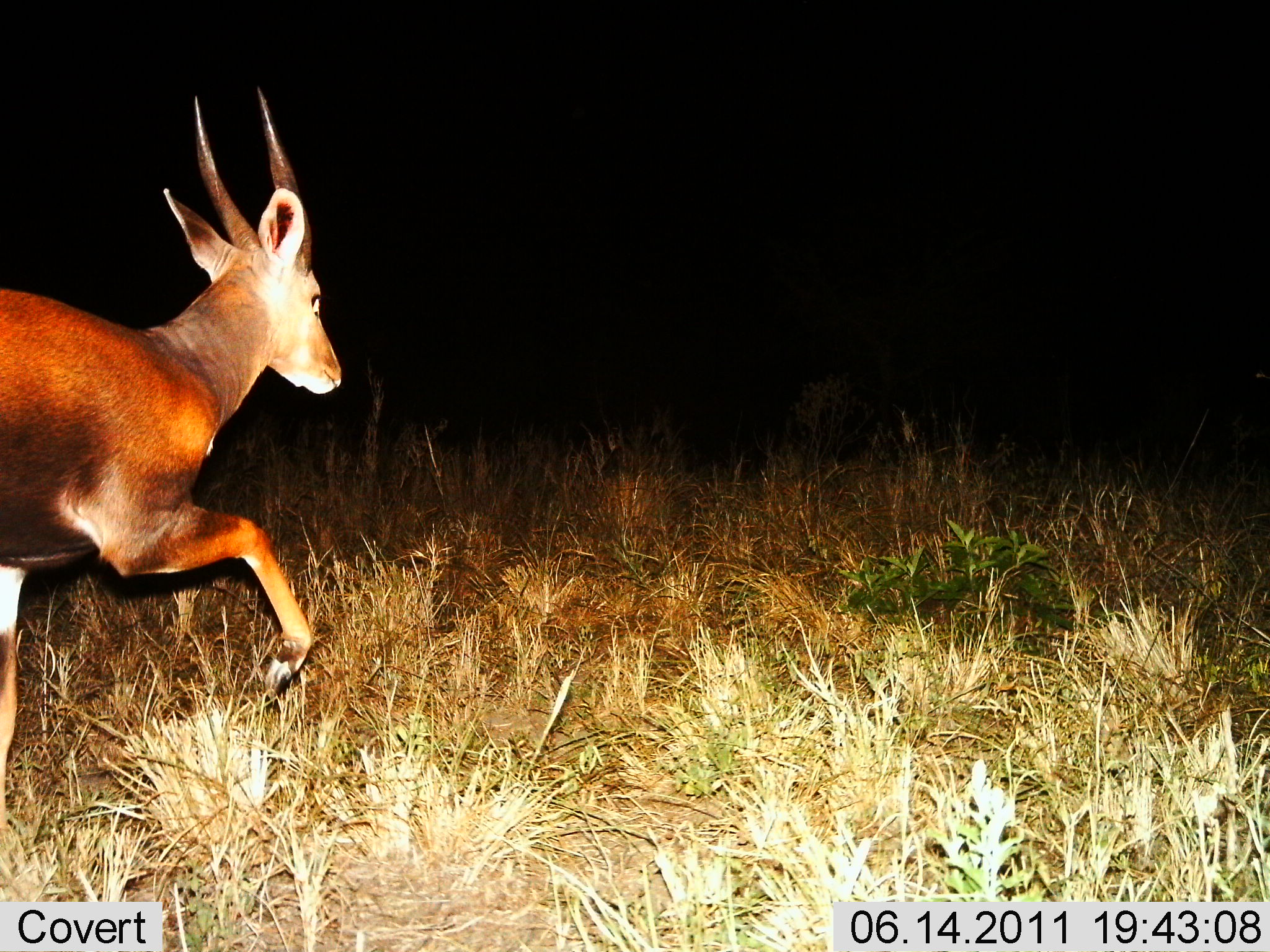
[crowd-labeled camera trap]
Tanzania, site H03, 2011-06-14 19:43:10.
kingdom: Animalia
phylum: Chordata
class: Mammalia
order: Artiodactyla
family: Bovidae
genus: Tragelaphus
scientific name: Tragelaphus scriptus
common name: bushbuck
Bushbuck (Tragelaphus scriptus), count 1. Behavior (volunteer vote fractions): standing 0%, resting 0%, moving 100%, interacting 0%. Young present (vote fraction): 0%. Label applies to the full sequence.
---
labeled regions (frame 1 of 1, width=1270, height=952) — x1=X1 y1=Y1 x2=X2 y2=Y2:
animal: x1=0 y1=84 x2=347 y2=837